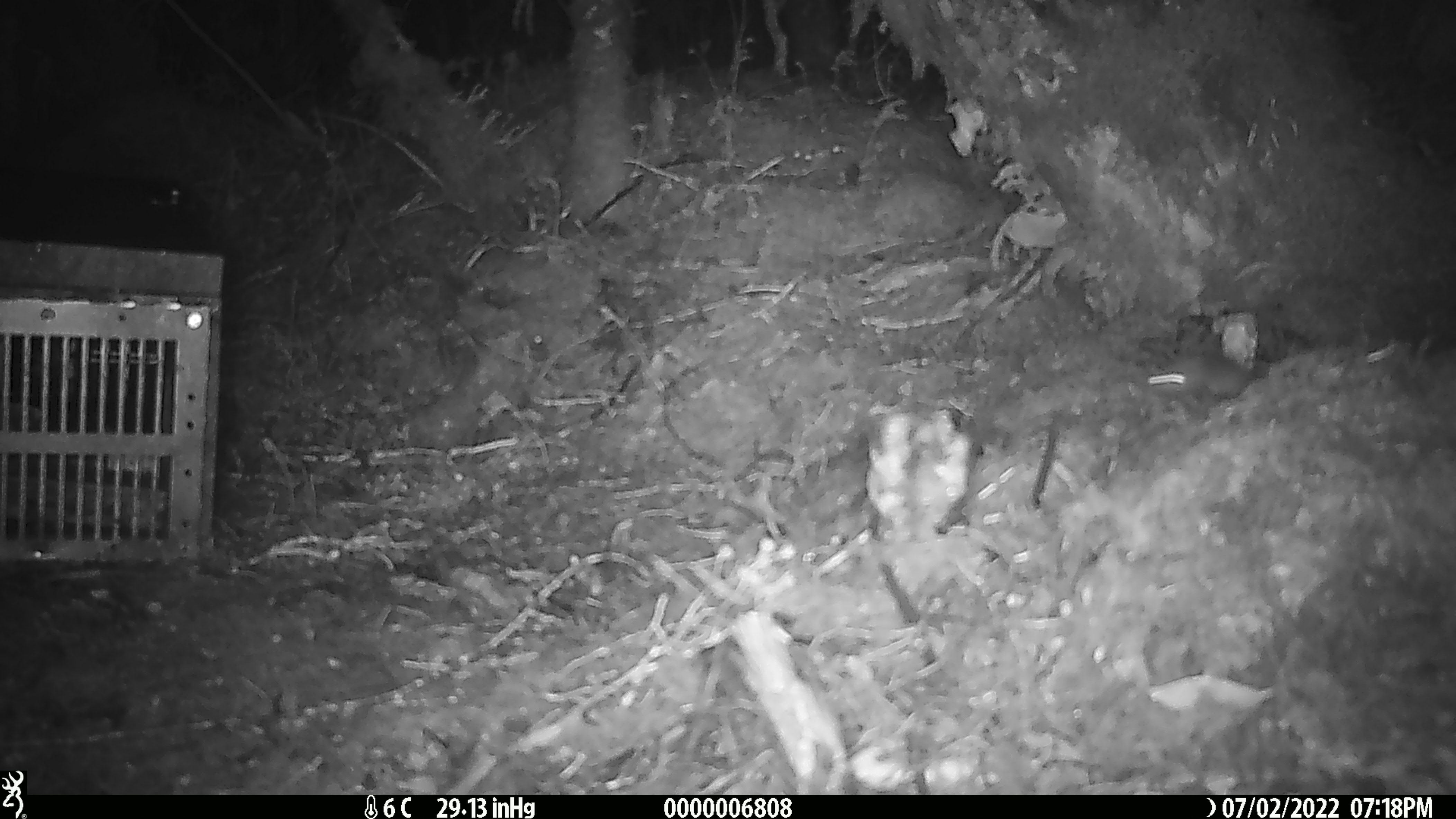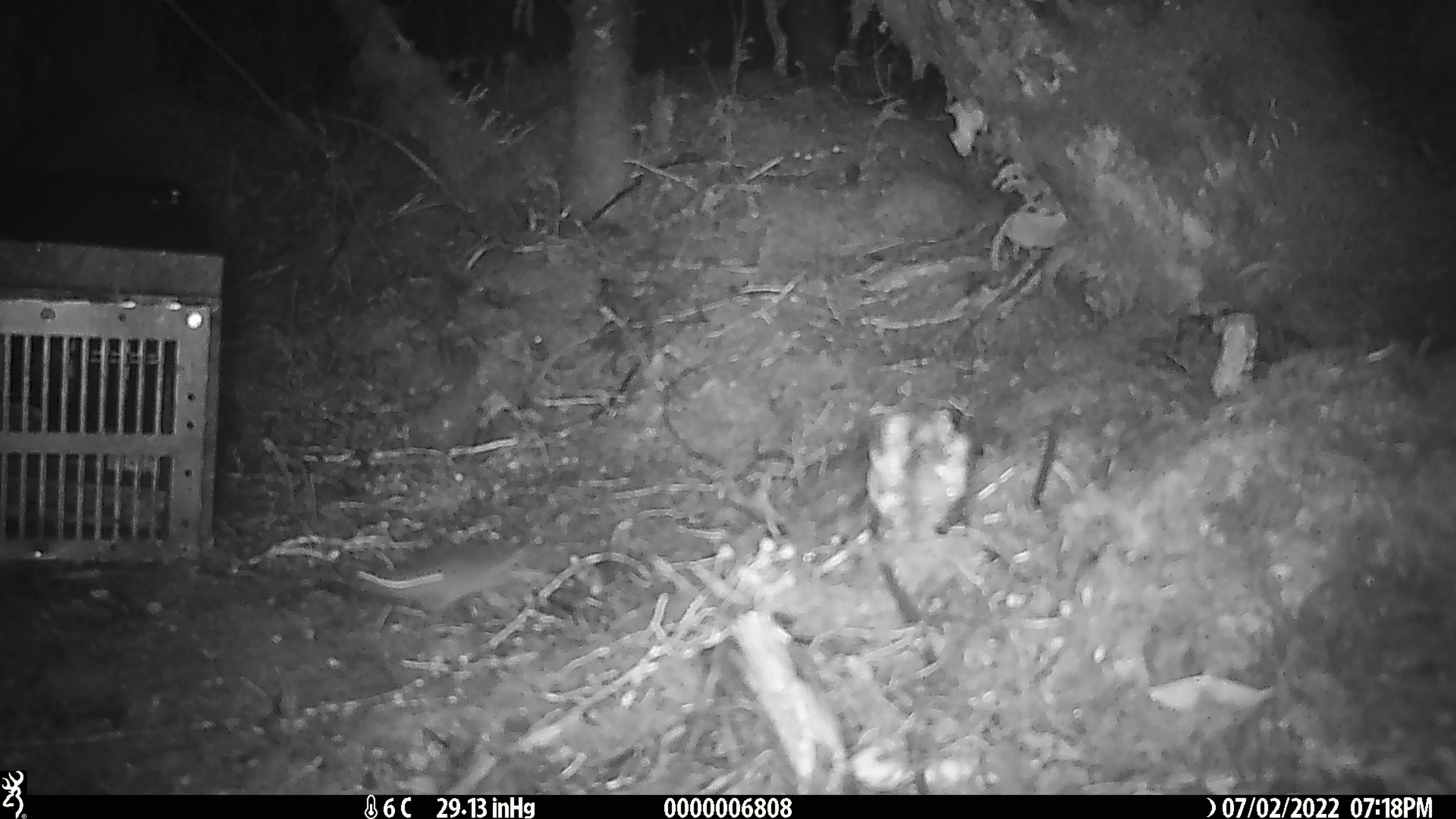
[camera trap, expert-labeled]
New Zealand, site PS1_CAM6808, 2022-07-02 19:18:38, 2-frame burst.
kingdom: Animalia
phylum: Chordata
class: Mammalia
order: Rodentia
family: Muridae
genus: Mus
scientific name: Mus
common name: mouse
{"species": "mouse (Mus)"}